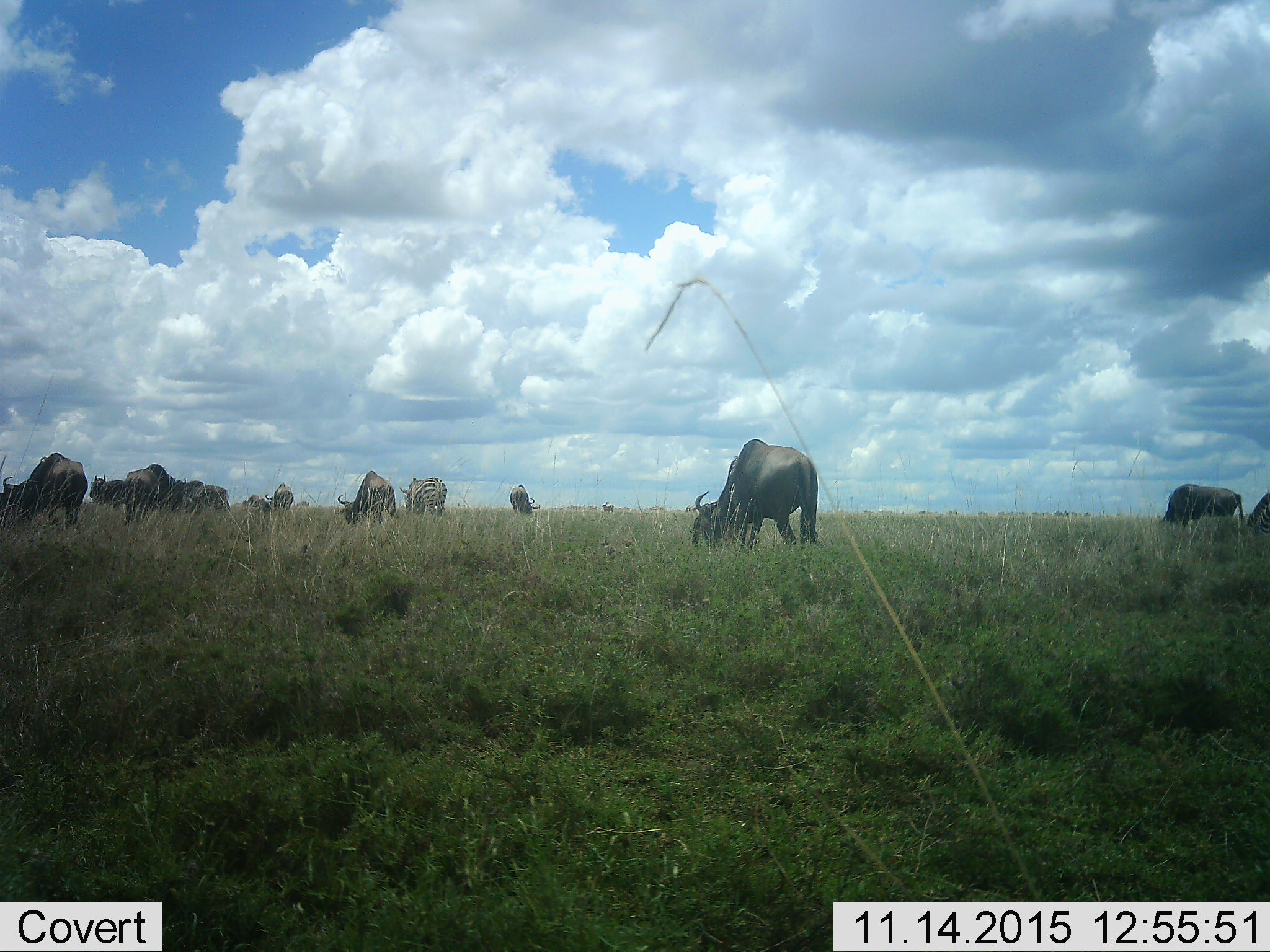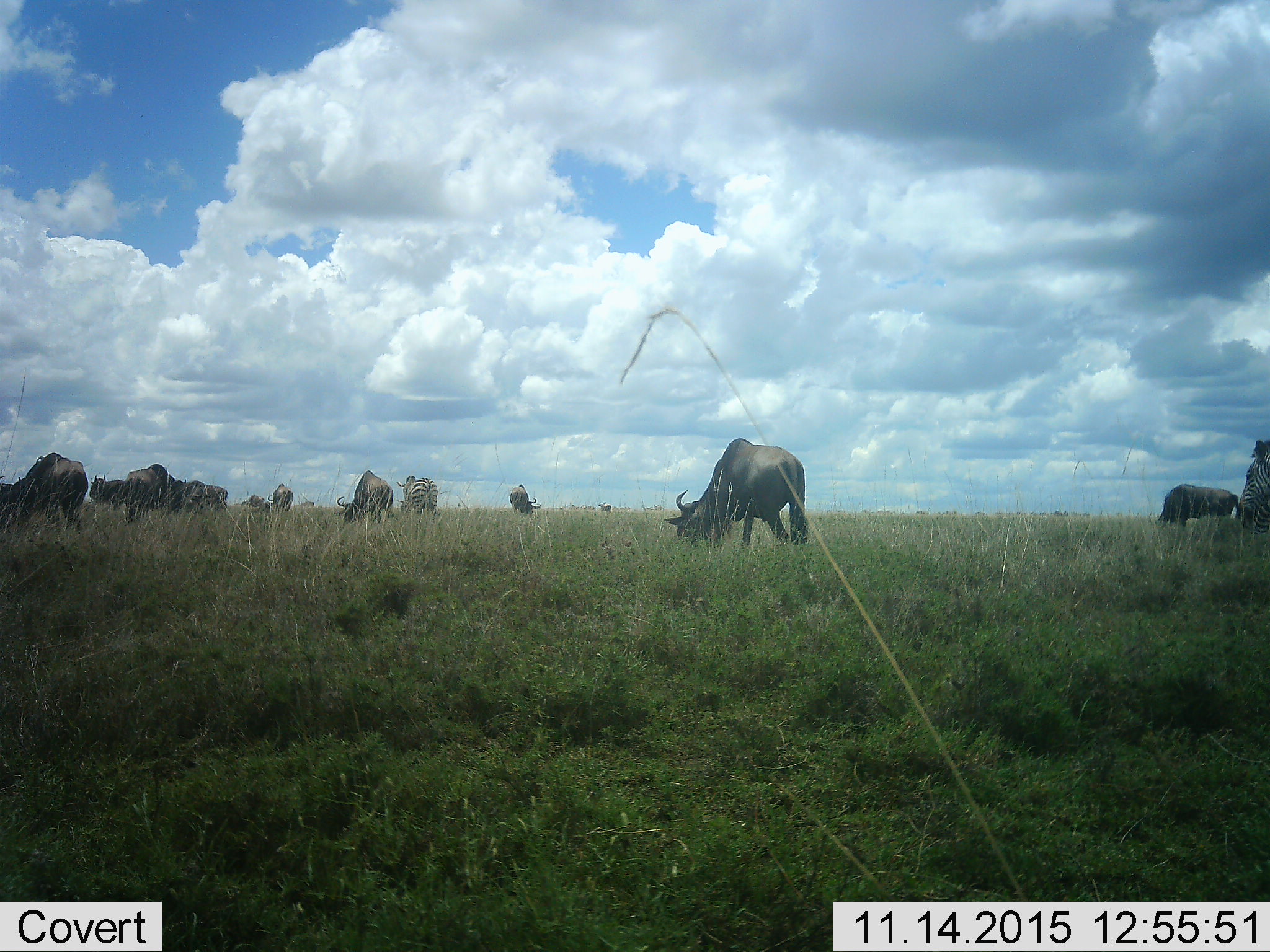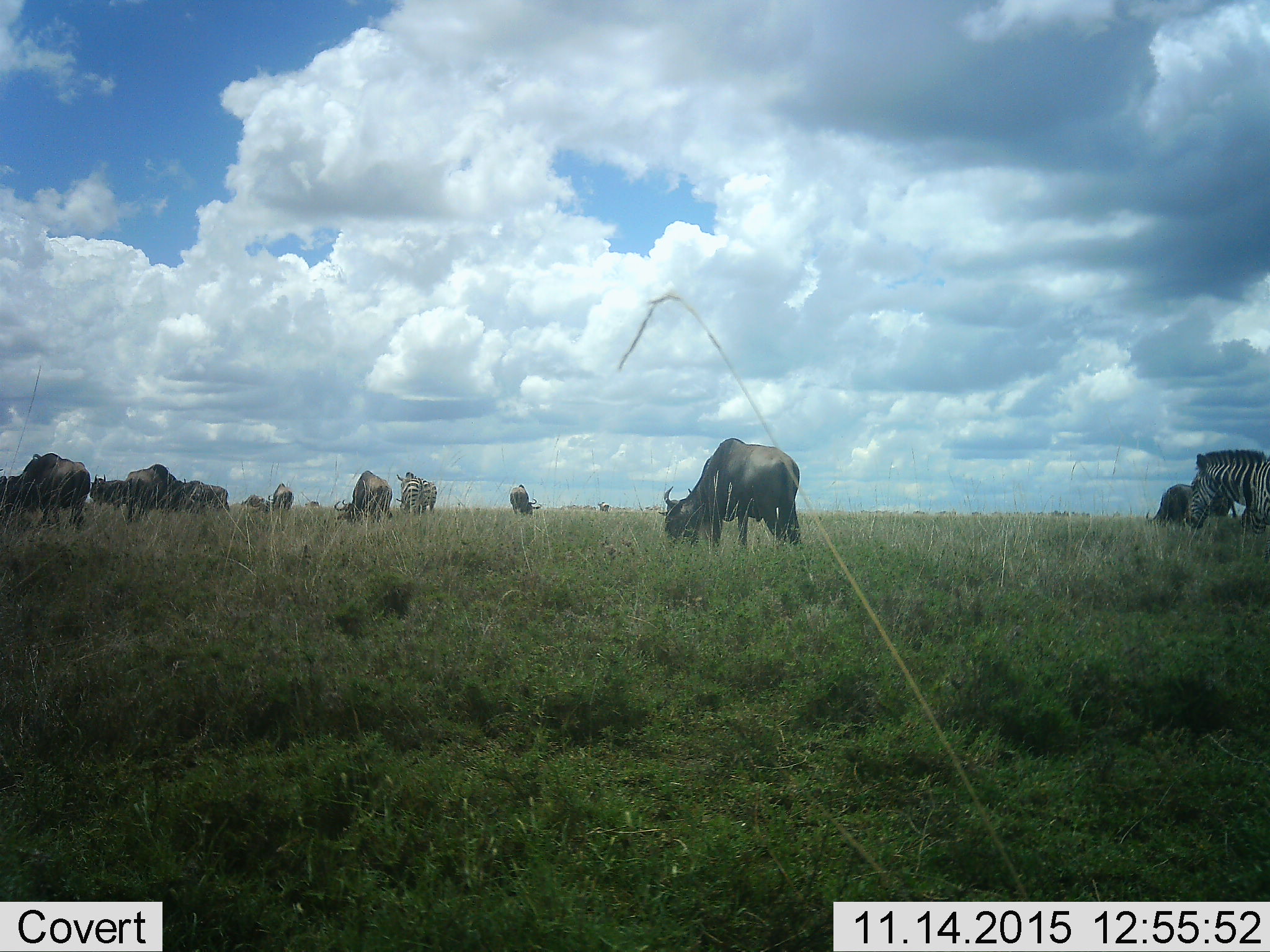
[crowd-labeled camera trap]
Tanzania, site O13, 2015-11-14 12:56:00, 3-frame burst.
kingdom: Animalia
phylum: Chordata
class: Mammalia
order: Artiodactyla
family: Bovidae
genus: Connochaetes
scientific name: Connochaetes taurinus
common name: blue wildebeest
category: wildebeest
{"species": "wildebeest (blue wildebeest) (Connochaetes taurinus)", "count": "11-50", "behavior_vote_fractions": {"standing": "71%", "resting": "14%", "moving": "57%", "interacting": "29%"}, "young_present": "0%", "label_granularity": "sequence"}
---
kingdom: Animalia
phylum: Chordata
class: Mammalia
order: Perissodactyla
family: Equidae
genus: Equus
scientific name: Equus quagga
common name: plains zebra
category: zebra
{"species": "zebra (plains zebra) (Equus quagga)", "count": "2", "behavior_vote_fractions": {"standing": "25%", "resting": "0%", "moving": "62%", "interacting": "0%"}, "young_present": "0%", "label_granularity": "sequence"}